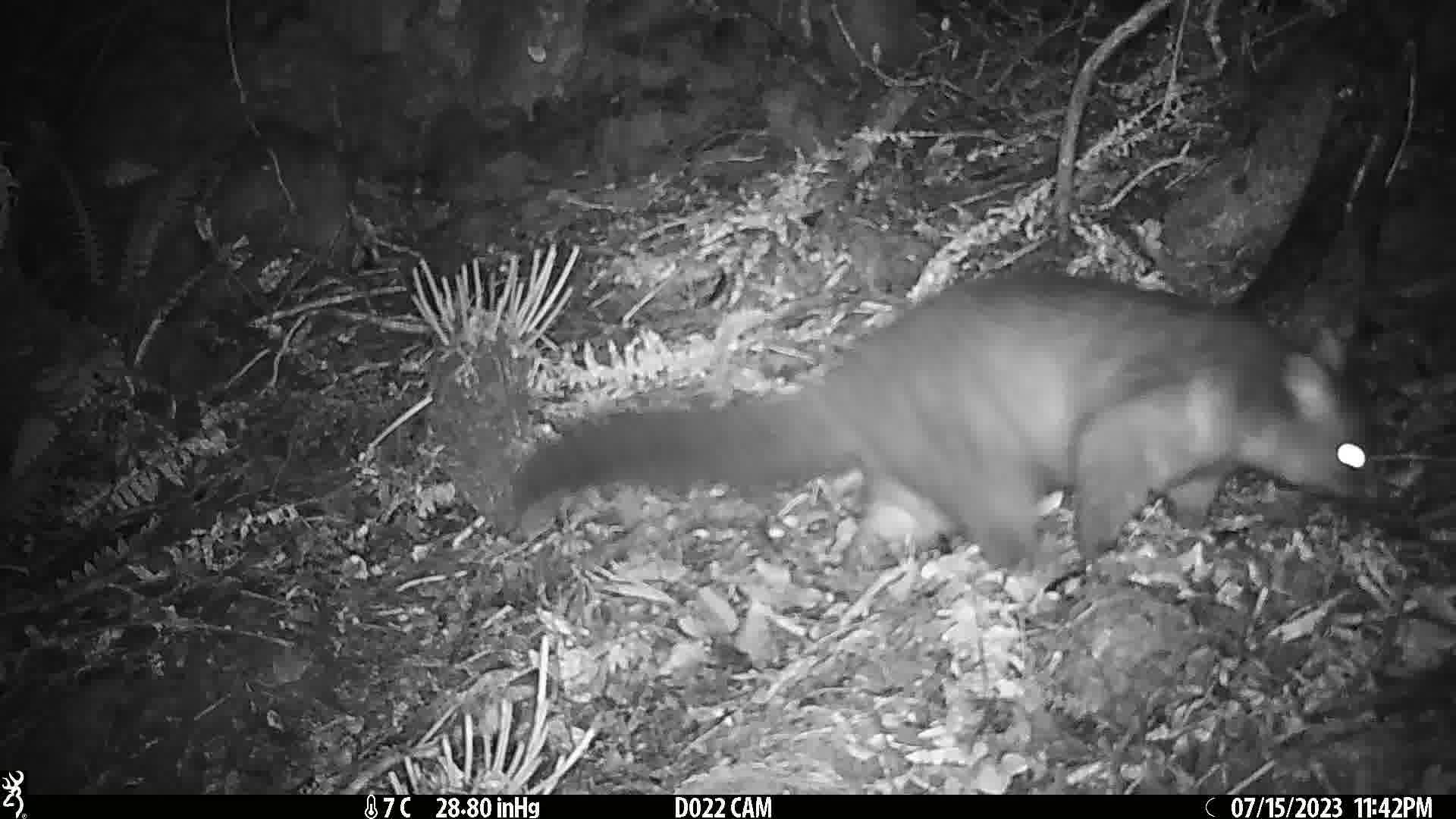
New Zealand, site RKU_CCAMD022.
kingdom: Animalia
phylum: Chordata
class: Mammalia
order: Diprotodontia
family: Phalangeridae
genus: Trichosurus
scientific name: Trichosurus vulpecula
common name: common brushtail possum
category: possum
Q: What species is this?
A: Possum (common brushtail possum) (Trichosurus vulpecula).